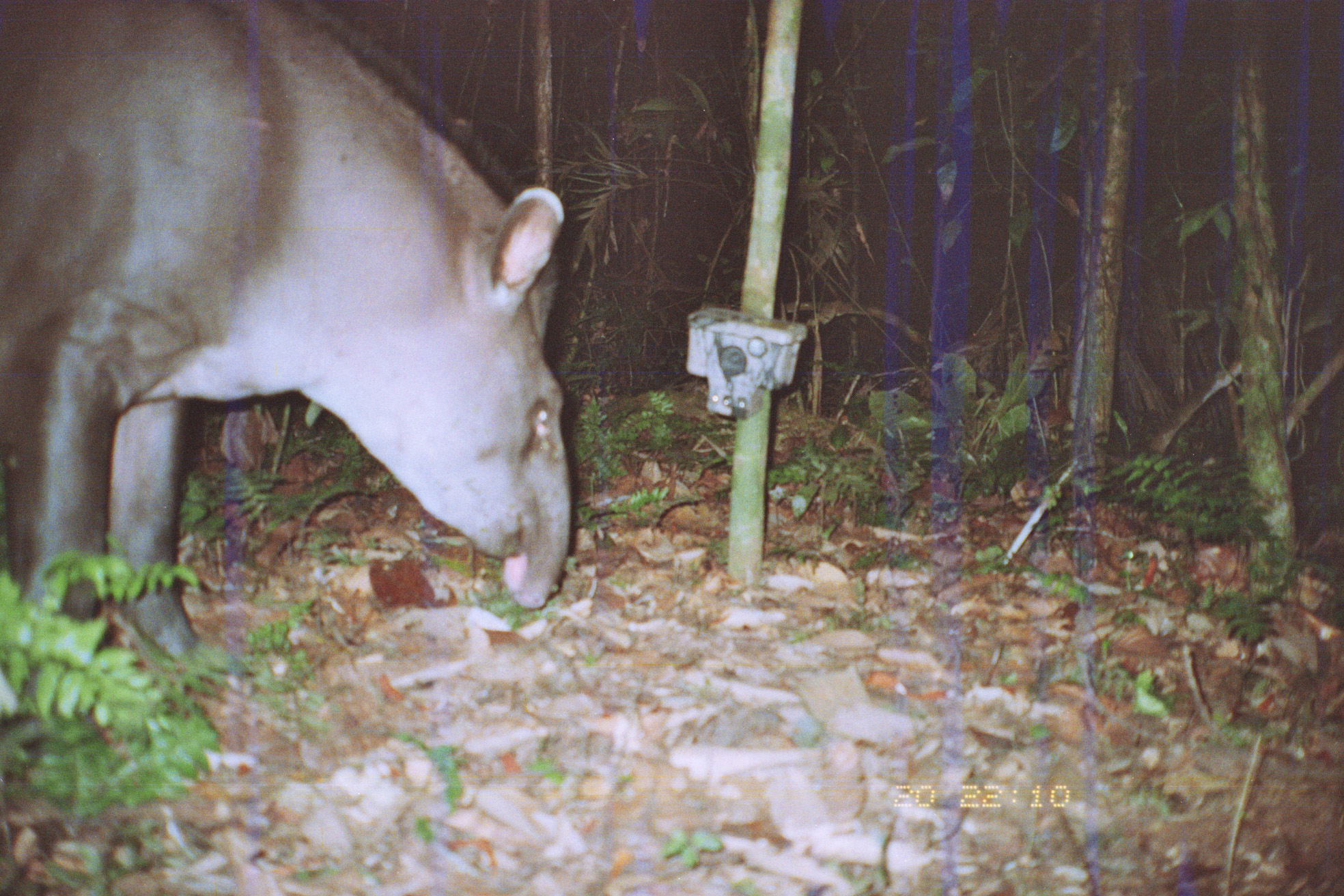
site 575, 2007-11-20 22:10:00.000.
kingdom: Animalia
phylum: Chordata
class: Mammalia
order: Perissodactyla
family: Tapiridae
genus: Tapirus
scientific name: Tapirus terrestris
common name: south american tapir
Tapirus terrestris (south american tapir).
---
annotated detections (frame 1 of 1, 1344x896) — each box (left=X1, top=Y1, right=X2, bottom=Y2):
tapirus terrestris: (left=0, top=0, right=572, bottom=658)